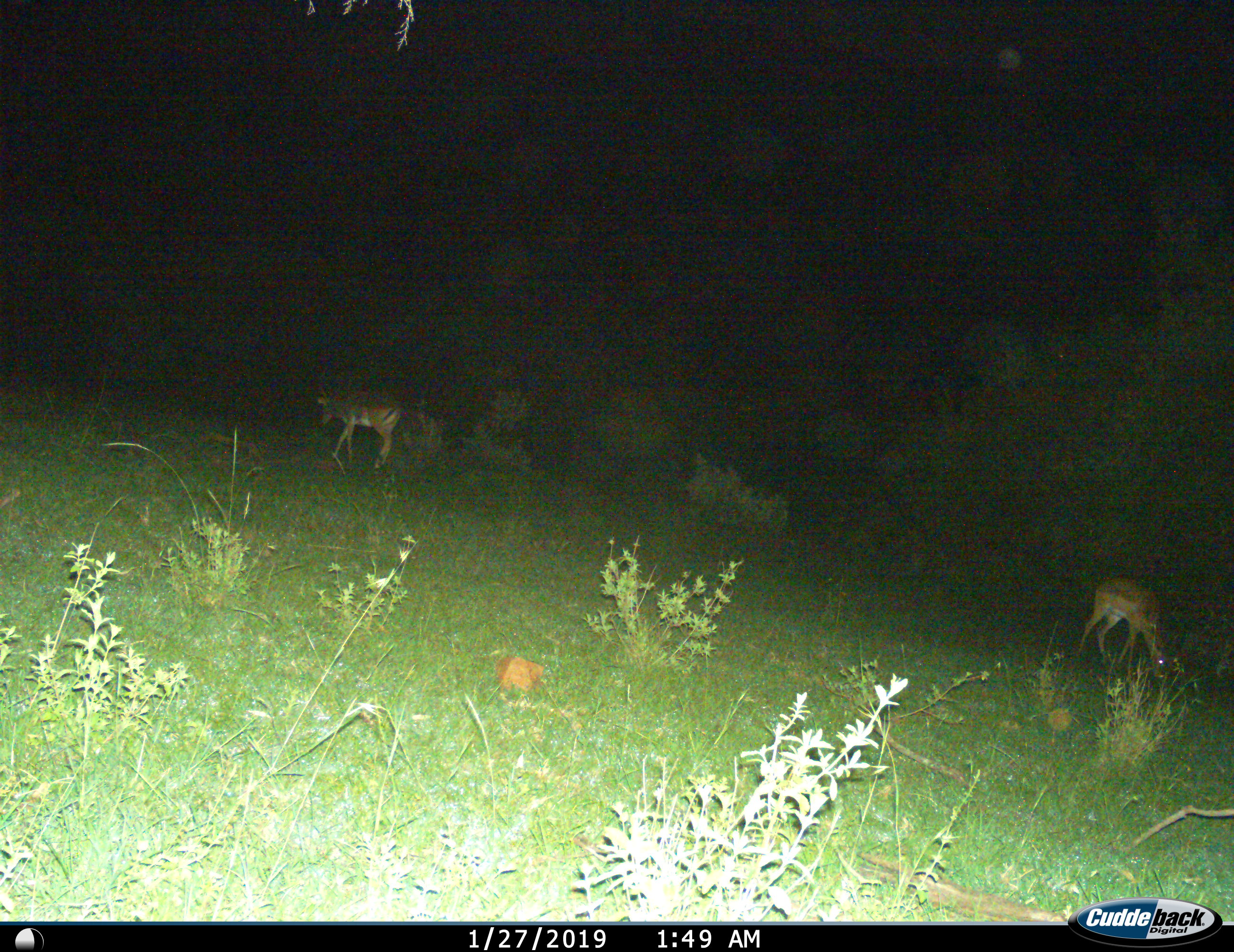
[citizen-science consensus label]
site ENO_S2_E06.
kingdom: Animalia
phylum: Chordata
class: Mammalia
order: Artiodactyla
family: Bovidae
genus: Aepyceros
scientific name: Aepyceros melampus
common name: impala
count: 2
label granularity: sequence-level